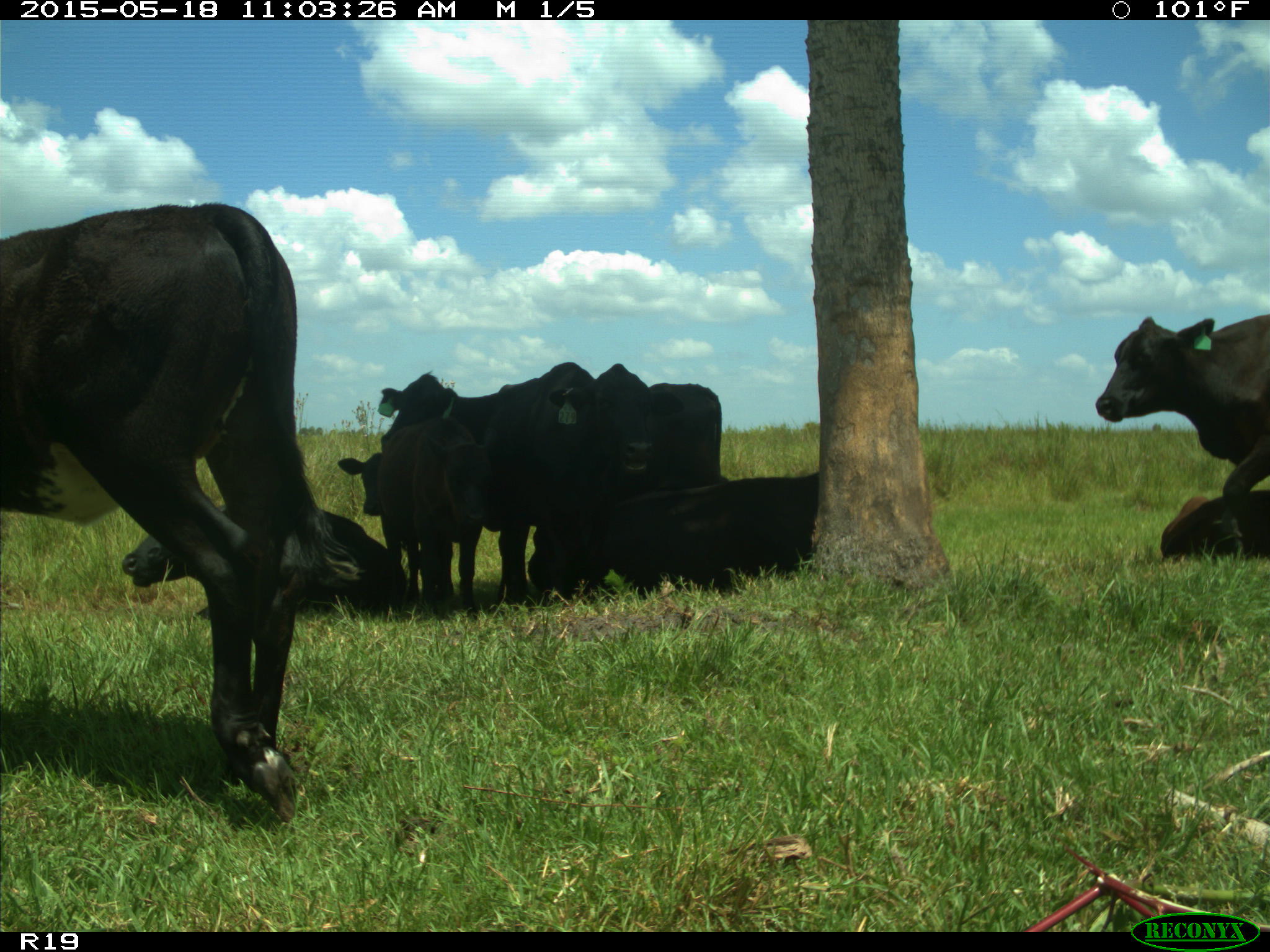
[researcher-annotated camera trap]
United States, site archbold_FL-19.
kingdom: Animalia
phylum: Chordata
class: Mammalia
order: Artiodactyla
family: Bovidae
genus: Bos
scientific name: Bos taurus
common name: domestic cow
Bos taurus (domestic cow).